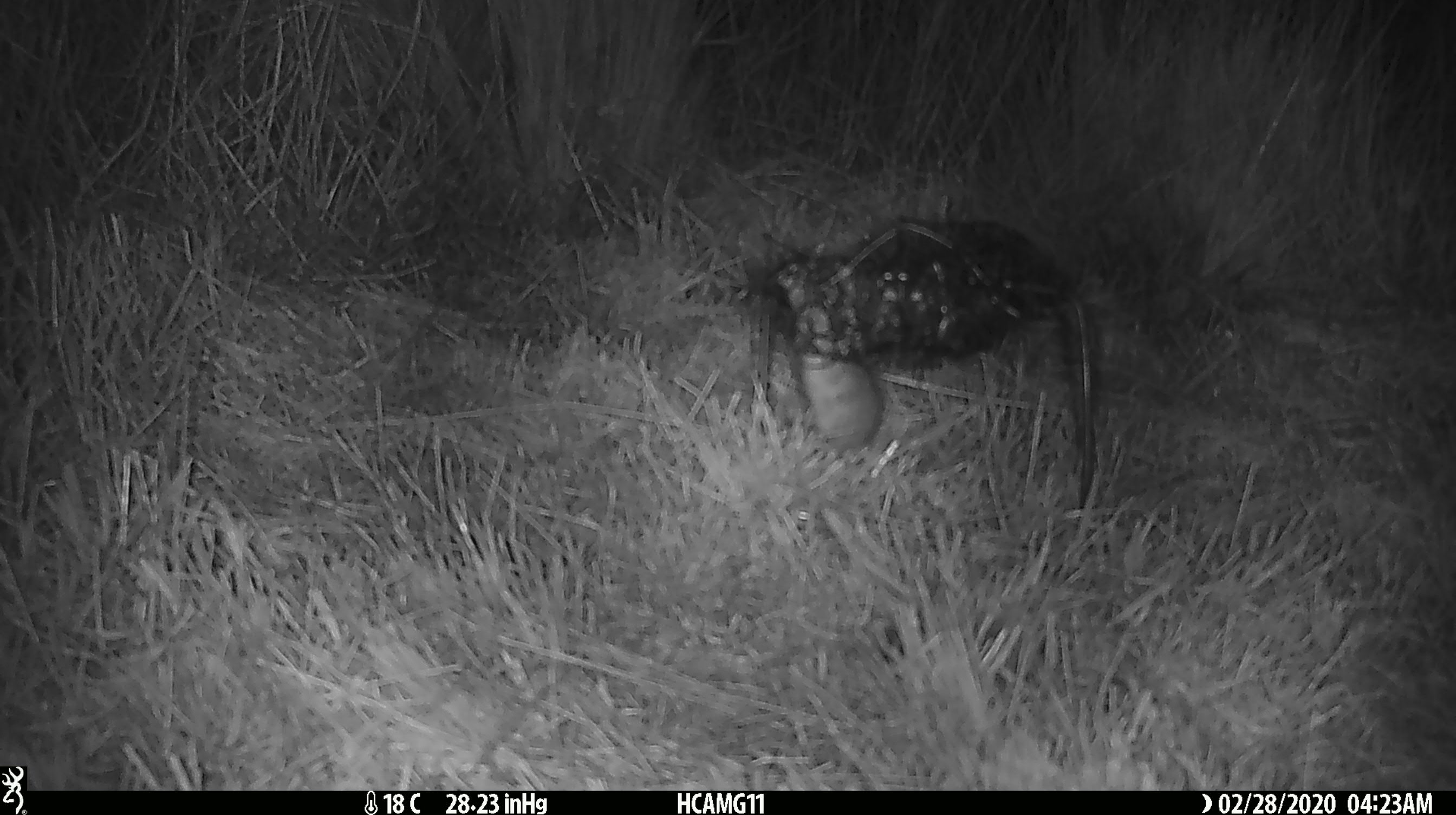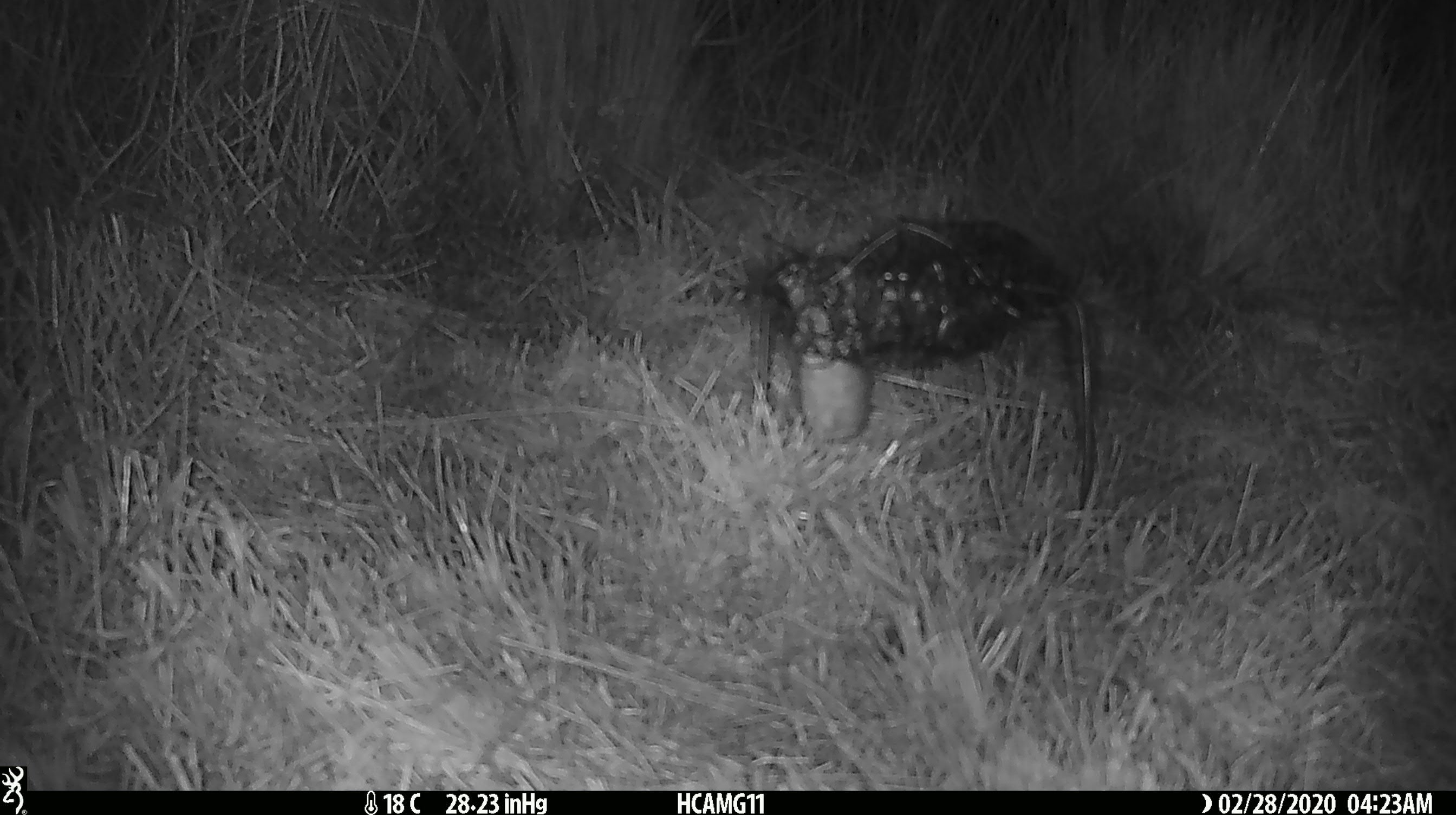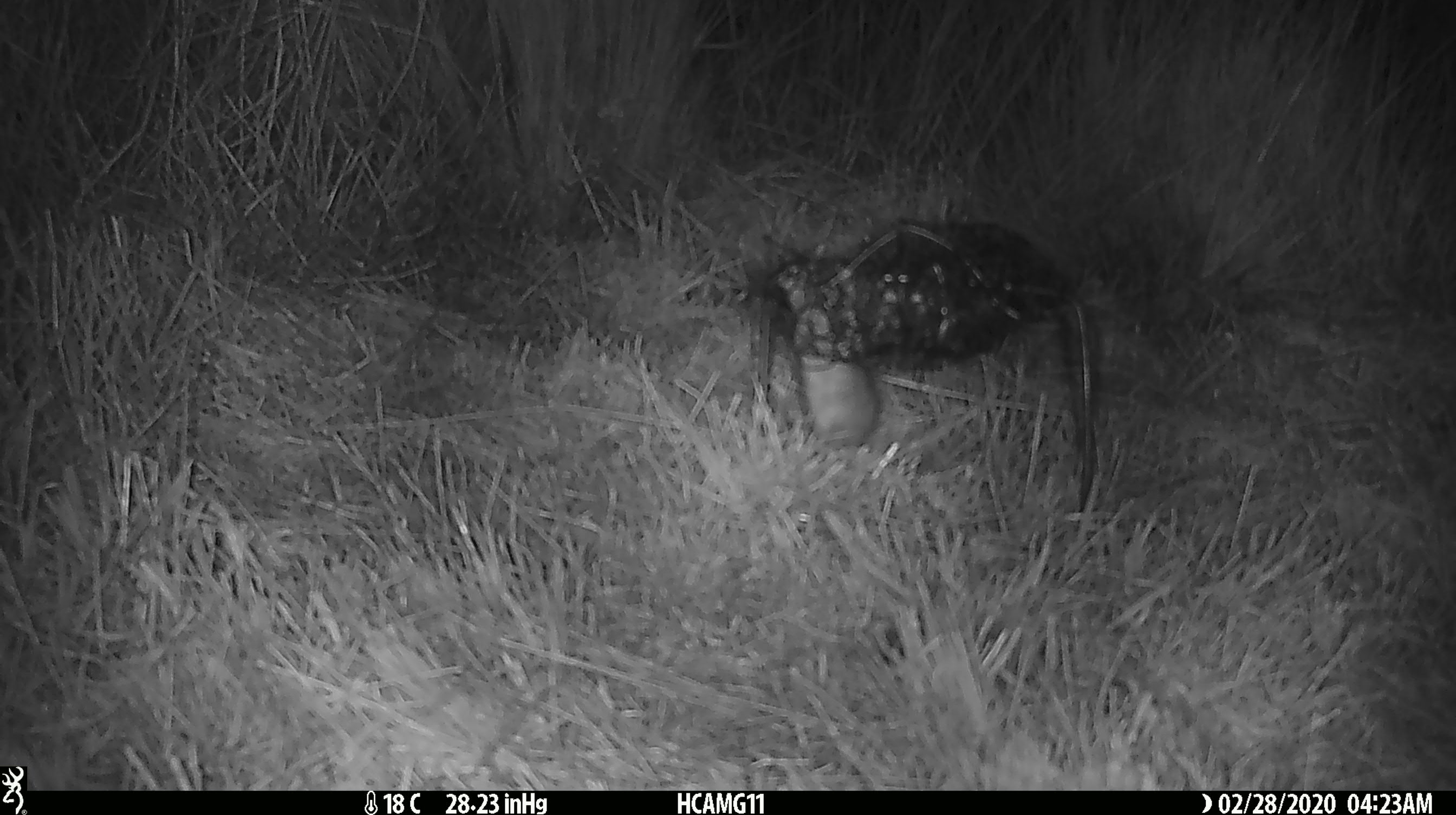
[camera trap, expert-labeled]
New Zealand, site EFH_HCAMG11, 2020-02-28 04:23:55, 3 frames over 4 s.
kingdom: Animalia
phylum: Chordata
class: Mammalia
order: Rodentia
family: Muridae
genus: Mus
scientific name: Mus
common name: mouse